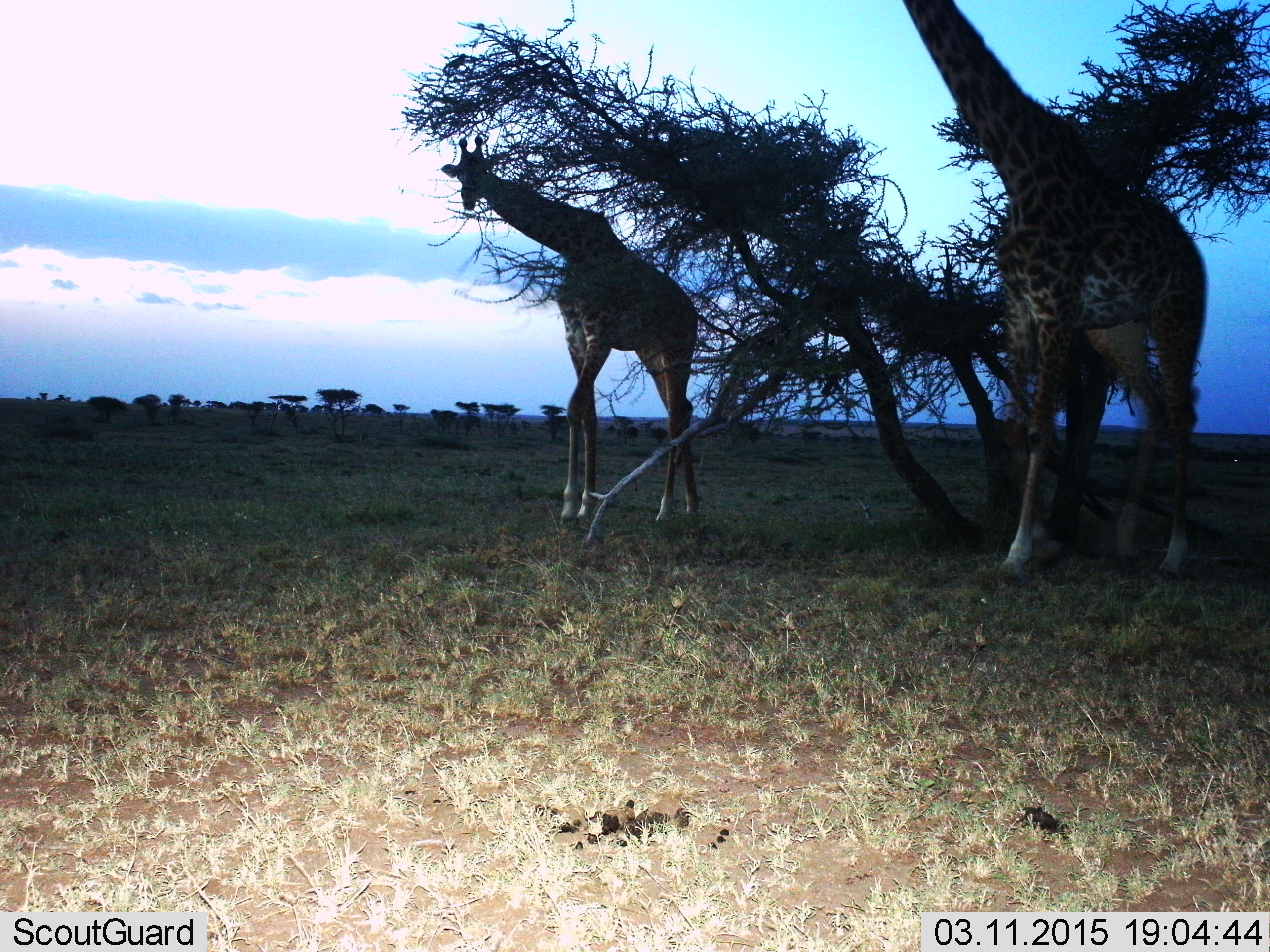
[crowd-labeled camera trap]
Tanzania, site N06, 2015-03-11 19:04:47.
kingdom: Animalia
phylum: Chordata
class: Mammalia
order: Artiodactyla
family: Giraffidae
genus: Giraffa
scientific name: Giraffa camelopardalis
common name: giraffe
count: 2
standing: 50%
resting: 0%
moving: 40%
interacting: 0%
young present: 0%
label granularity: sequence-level